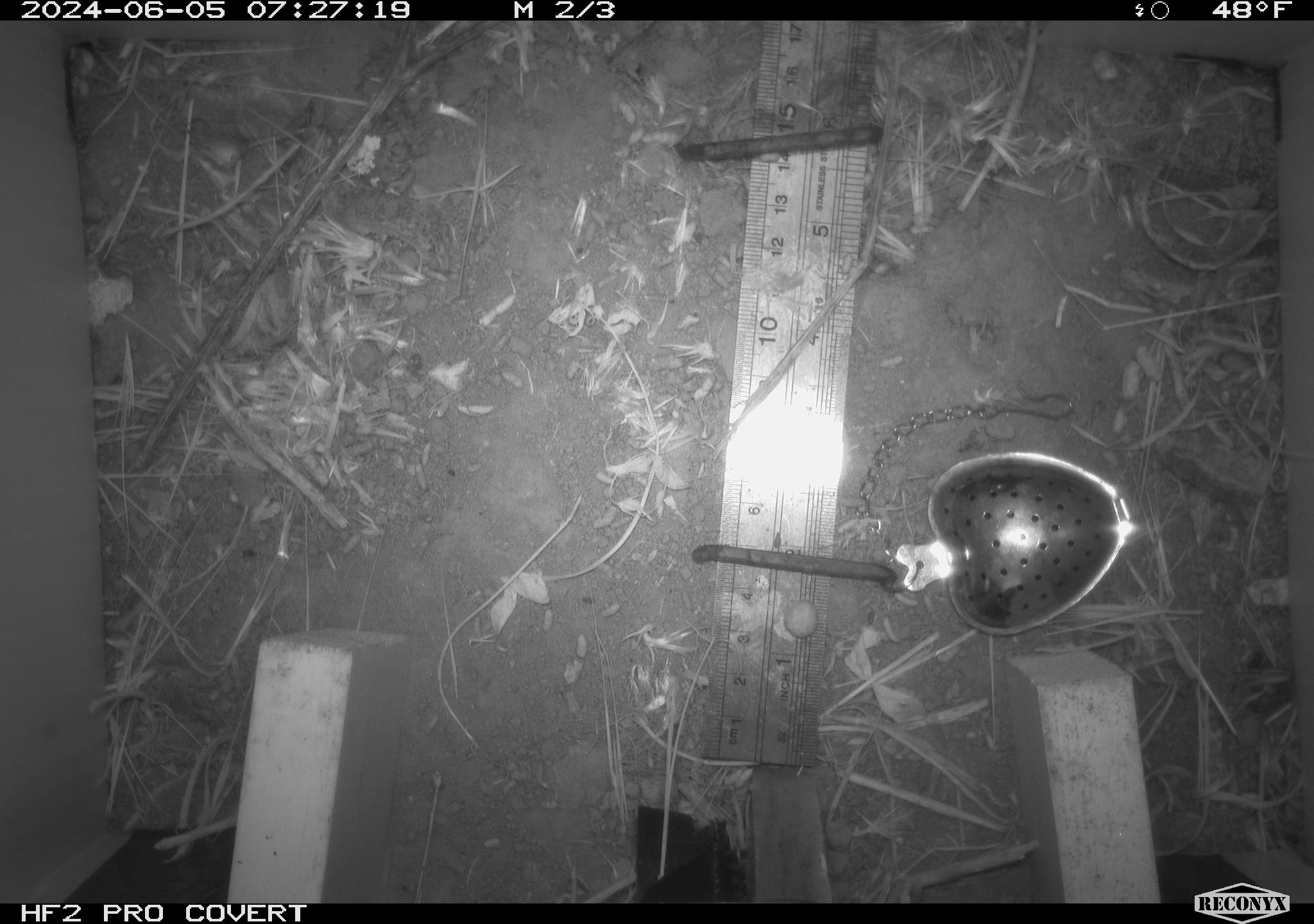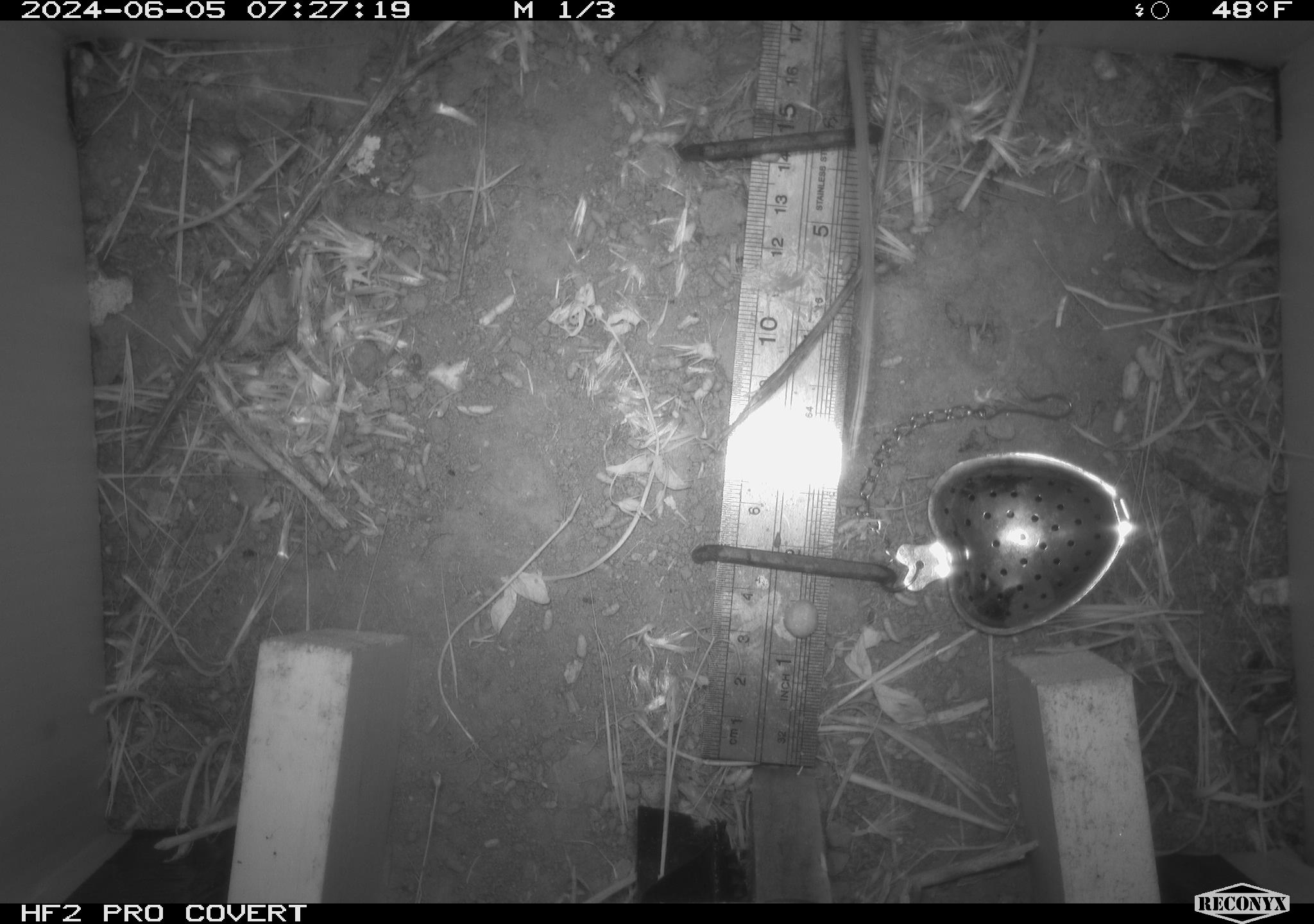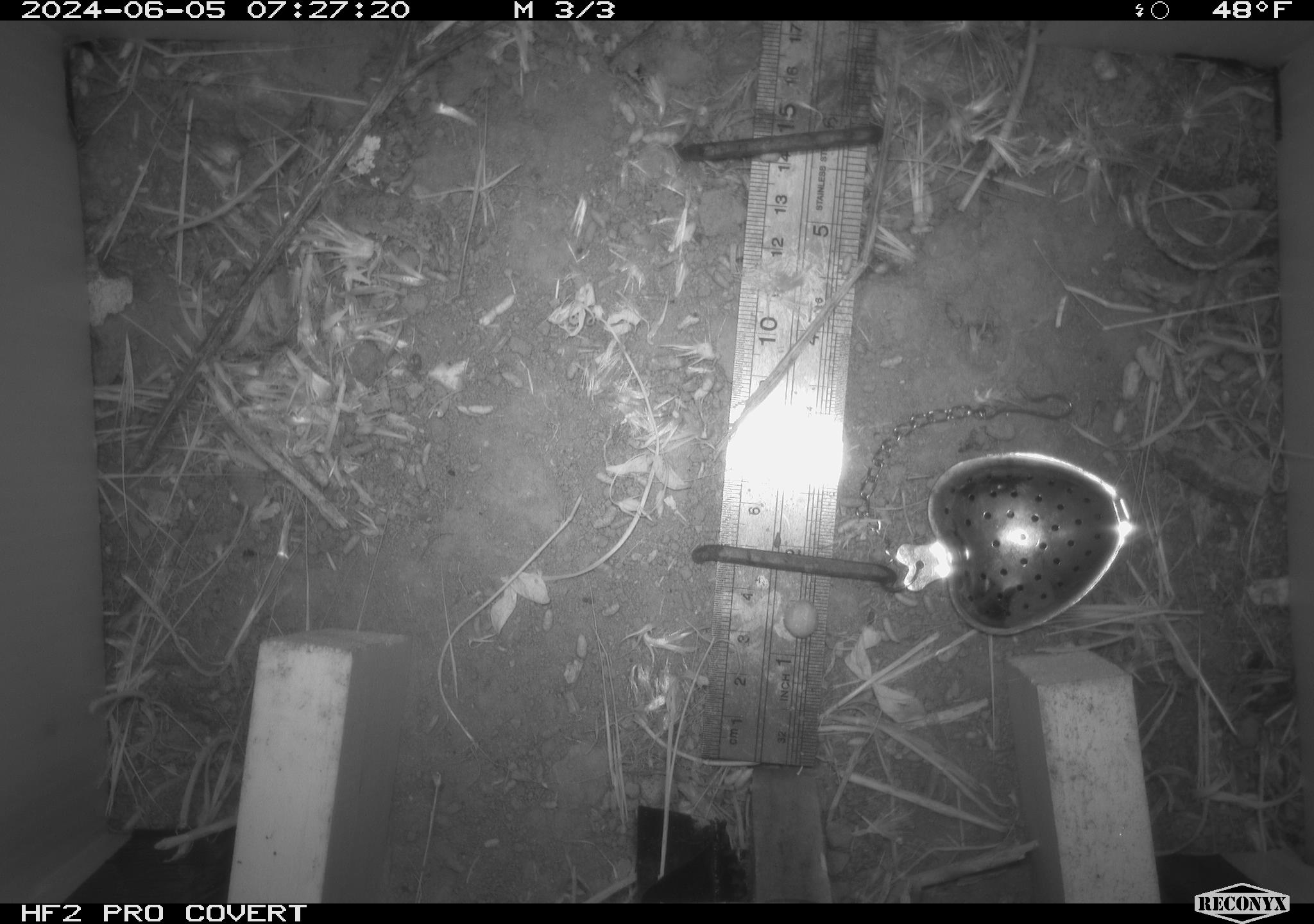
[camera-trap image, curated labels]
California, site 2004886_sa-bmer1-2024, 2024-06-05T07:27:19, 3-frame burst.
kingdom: Animalia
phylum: Chordata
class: Mammalia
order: Rodentia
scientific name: Rodentia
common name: mouse species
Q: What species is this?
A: Mouse species (Rodentia).